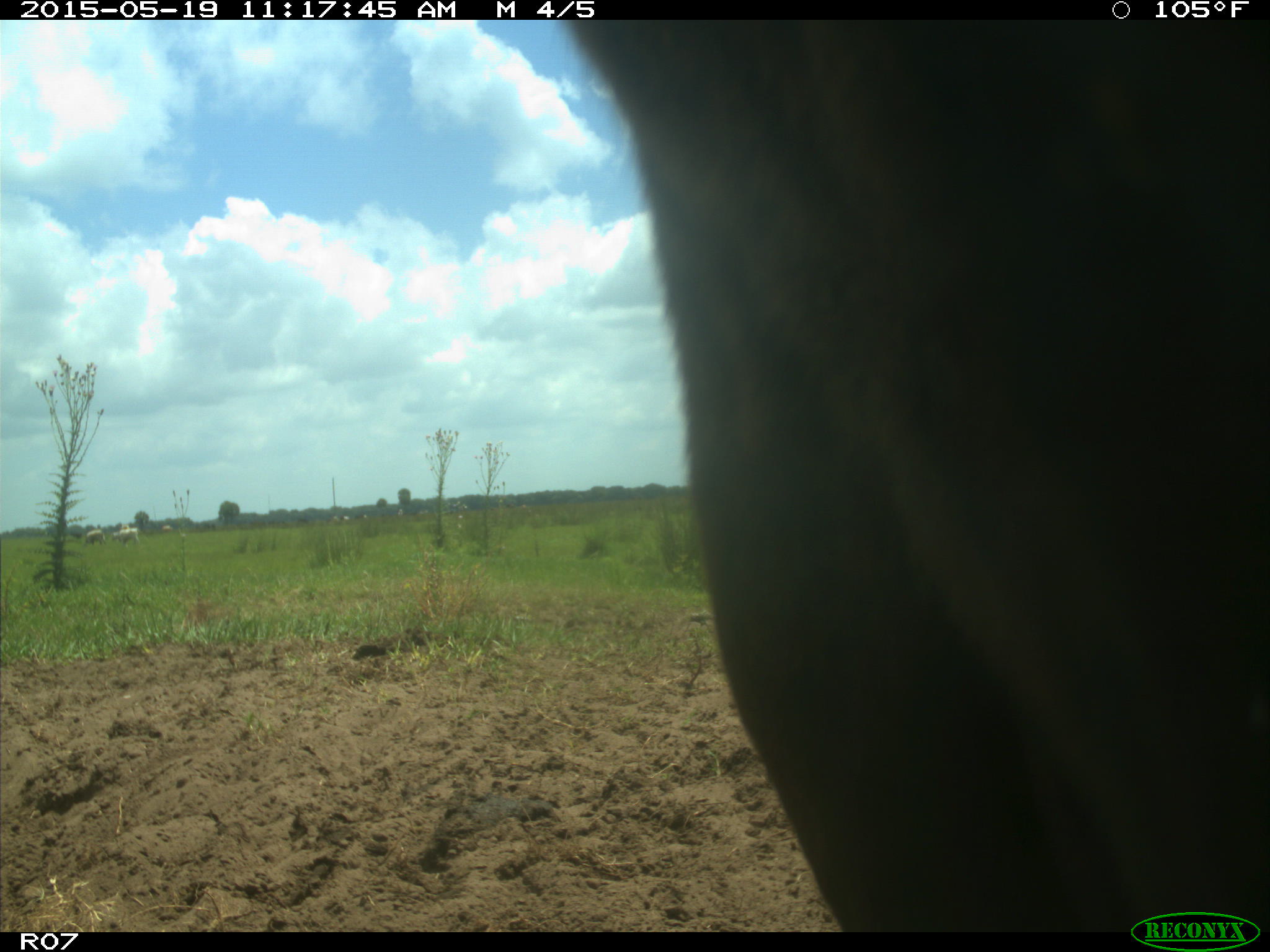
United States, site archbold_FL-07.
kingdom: Animalia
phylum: Chordata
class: Mammalia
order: Artiodactyla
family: Bovidae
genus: Bos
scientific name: Bos taurus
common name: domestic cow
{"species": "Bos taurus (domestic cow)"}